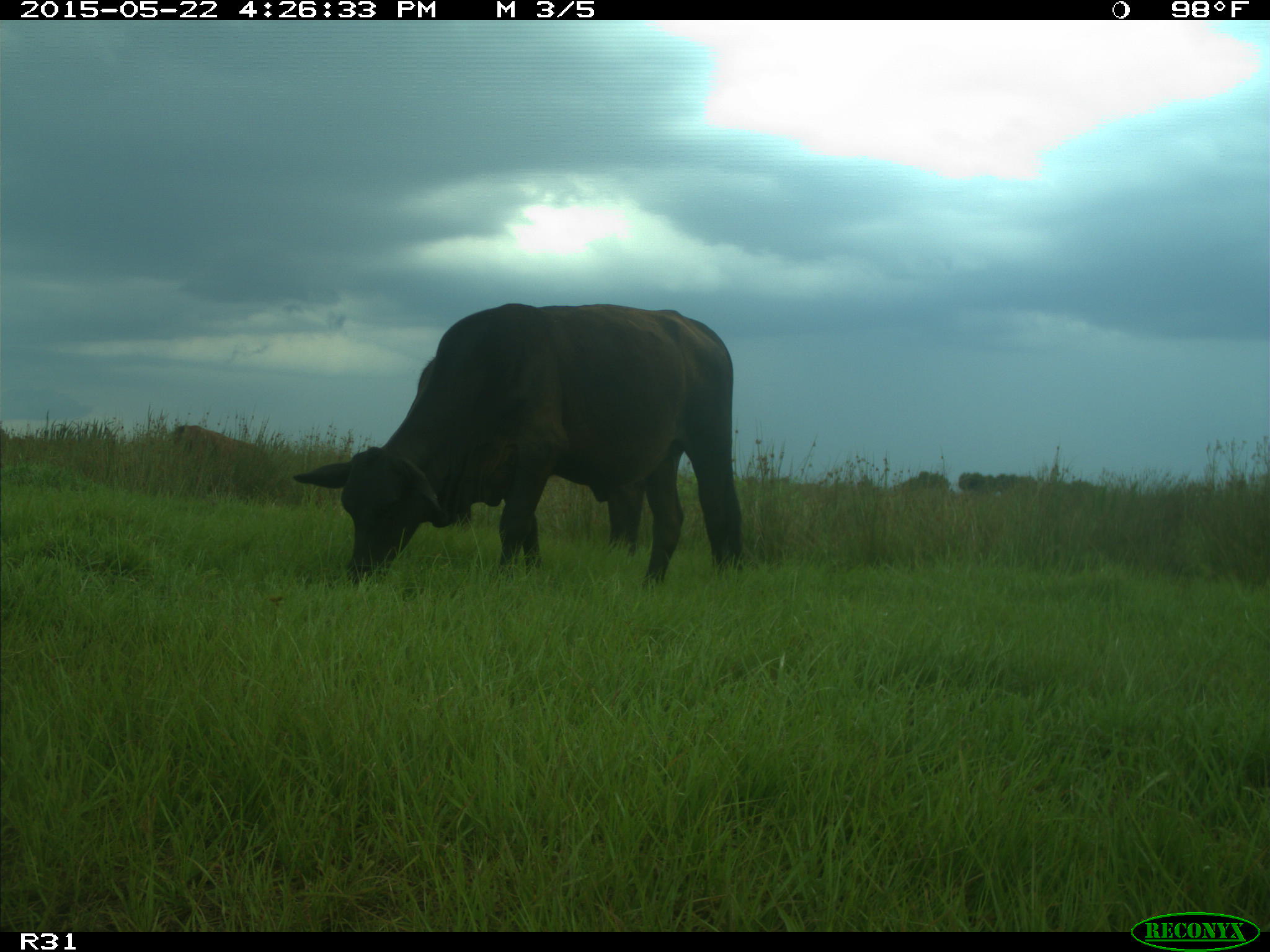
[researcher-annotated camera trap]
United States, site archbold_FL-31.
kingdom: Animalia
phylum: Chordata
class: Mammalia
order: Artiodactyla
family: Bovidae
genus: Bos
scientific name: Bos taurus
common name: domestic cow